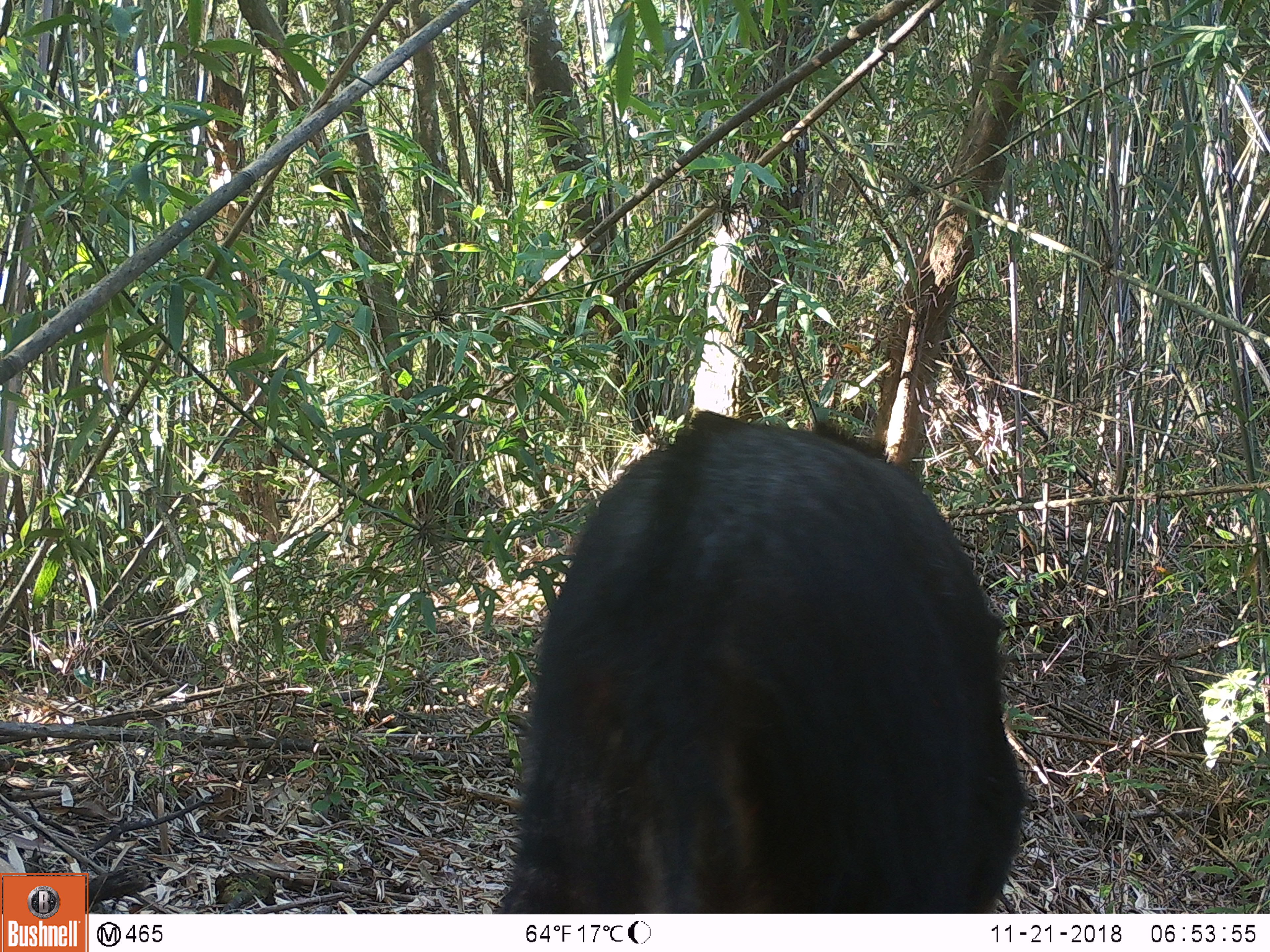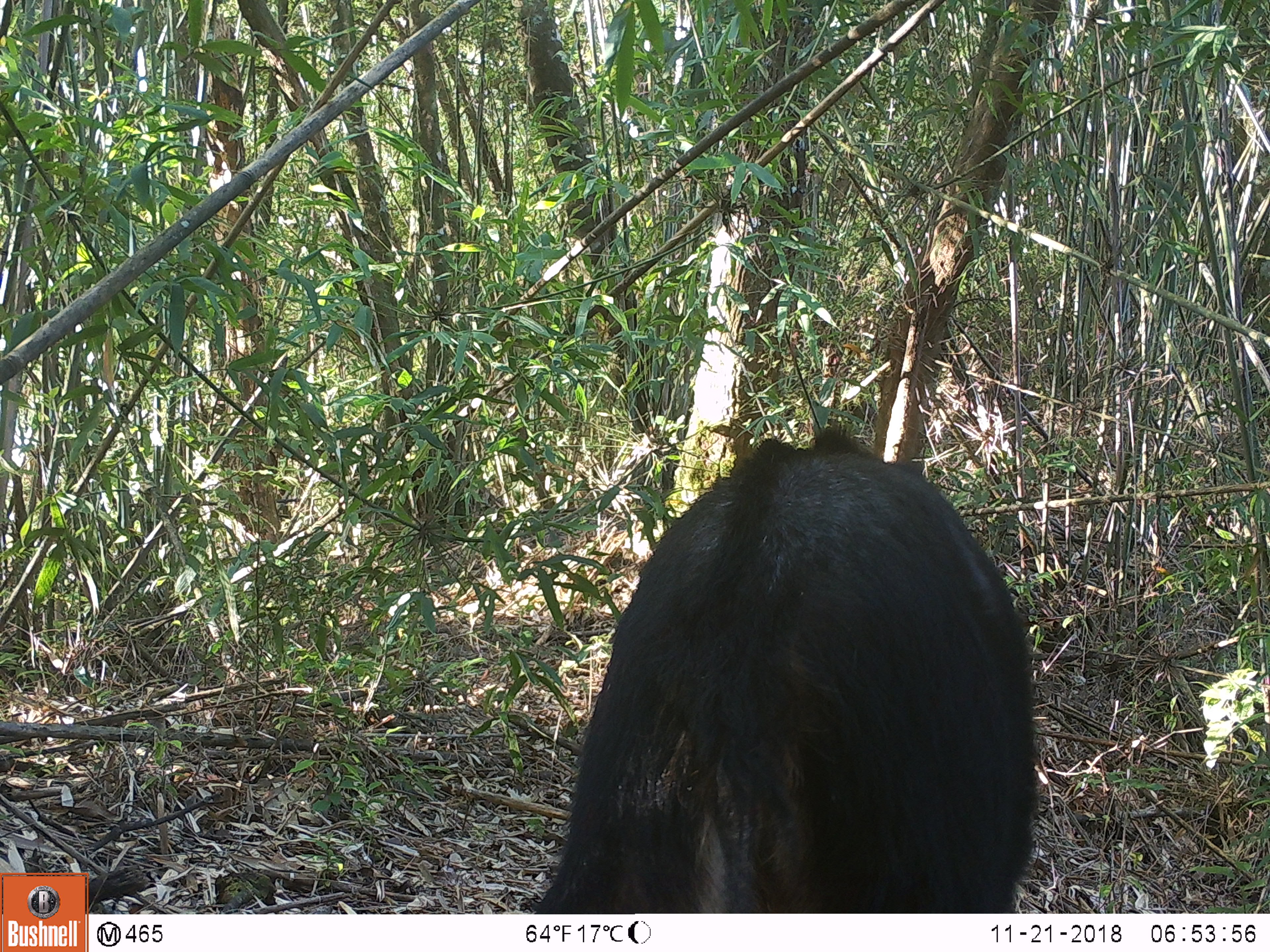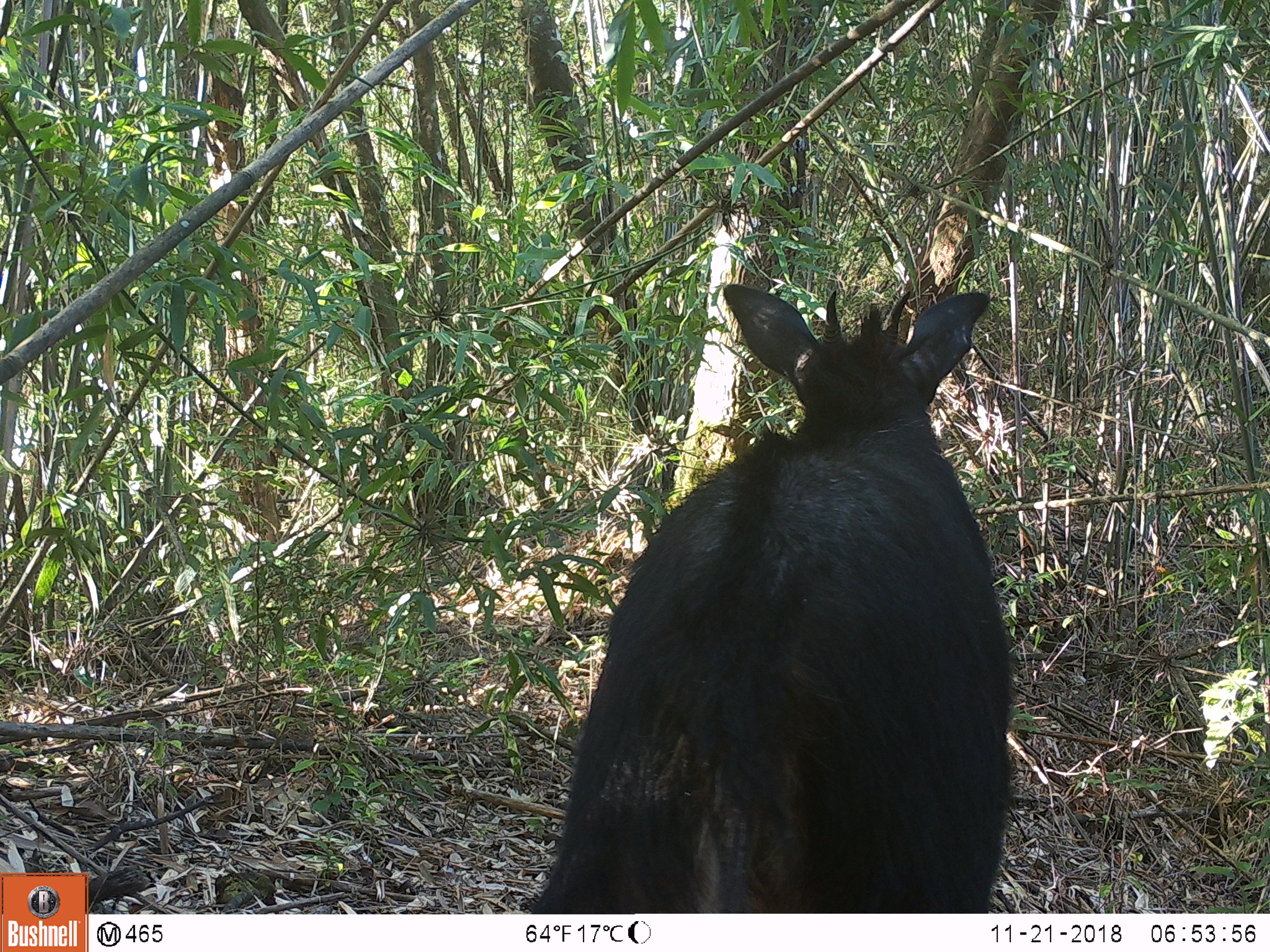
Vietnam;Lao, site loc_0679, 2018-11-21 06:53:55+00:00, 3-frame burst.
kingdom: Animalia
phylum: Chordata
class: Mammalia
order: Artiodactyla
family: Bovidae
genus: Capricornis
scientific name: Capricornis sumatraensis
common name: chinese serow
Chinese serow (Capricornis sumatraensis). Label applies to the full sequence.